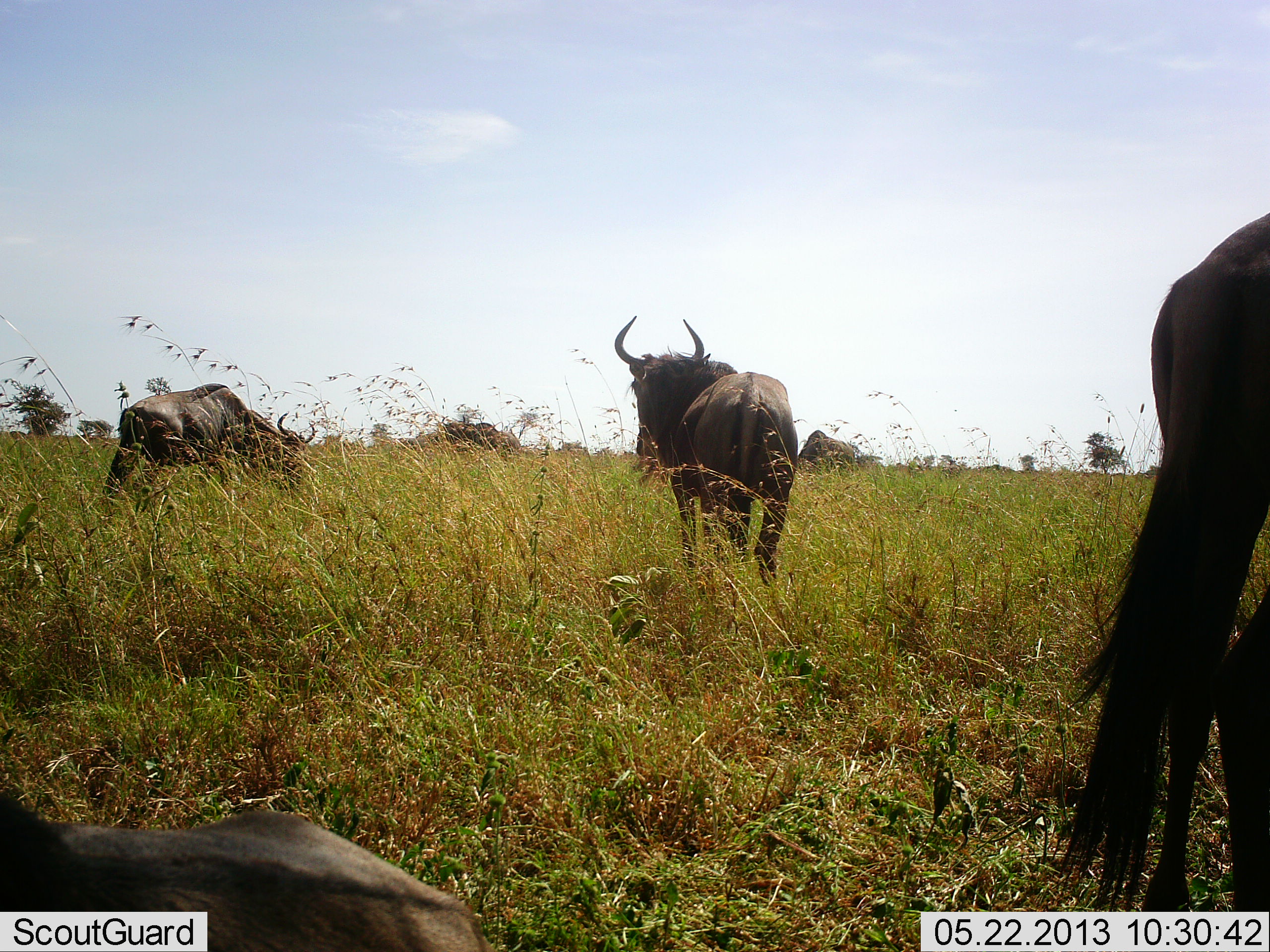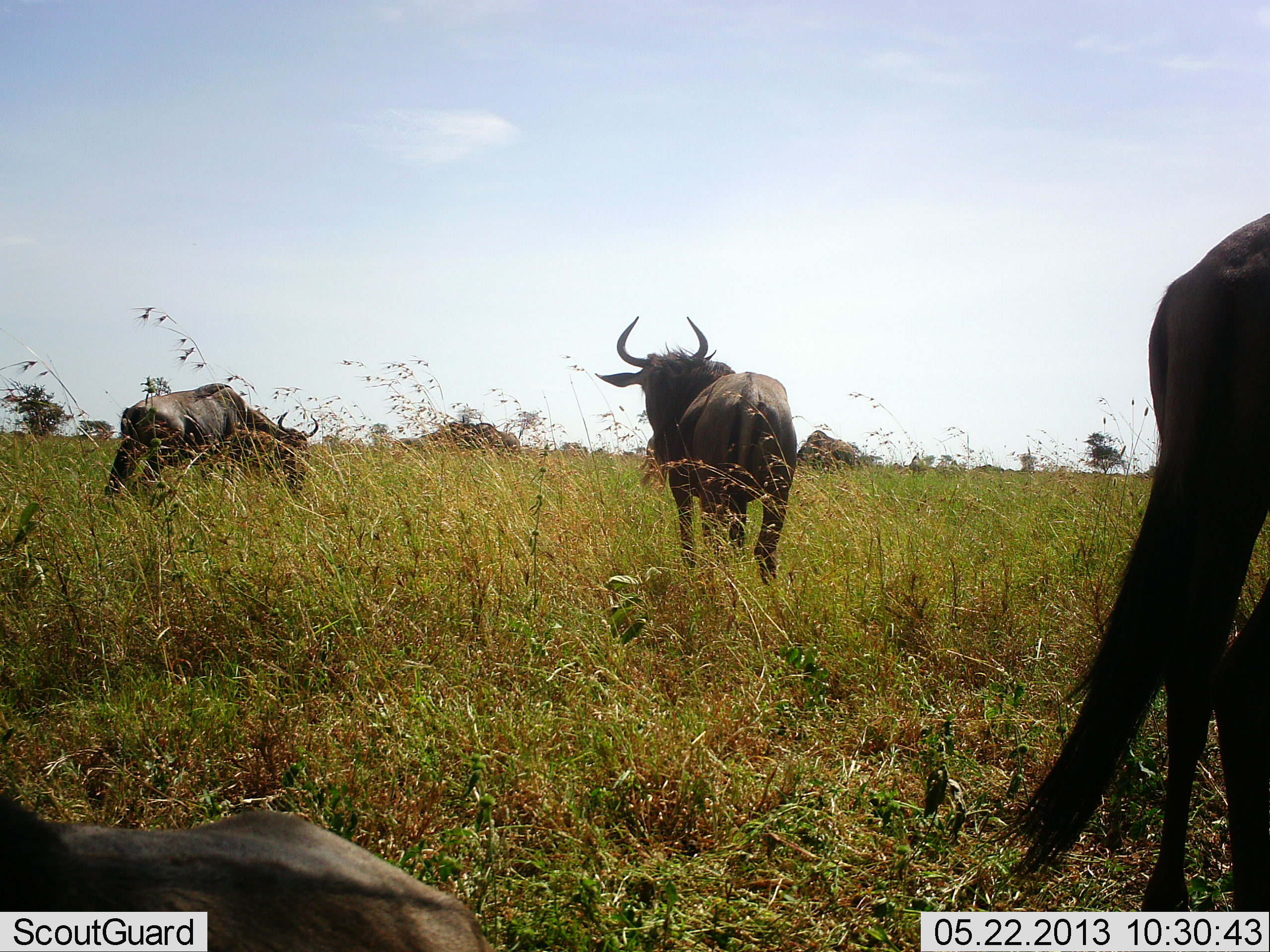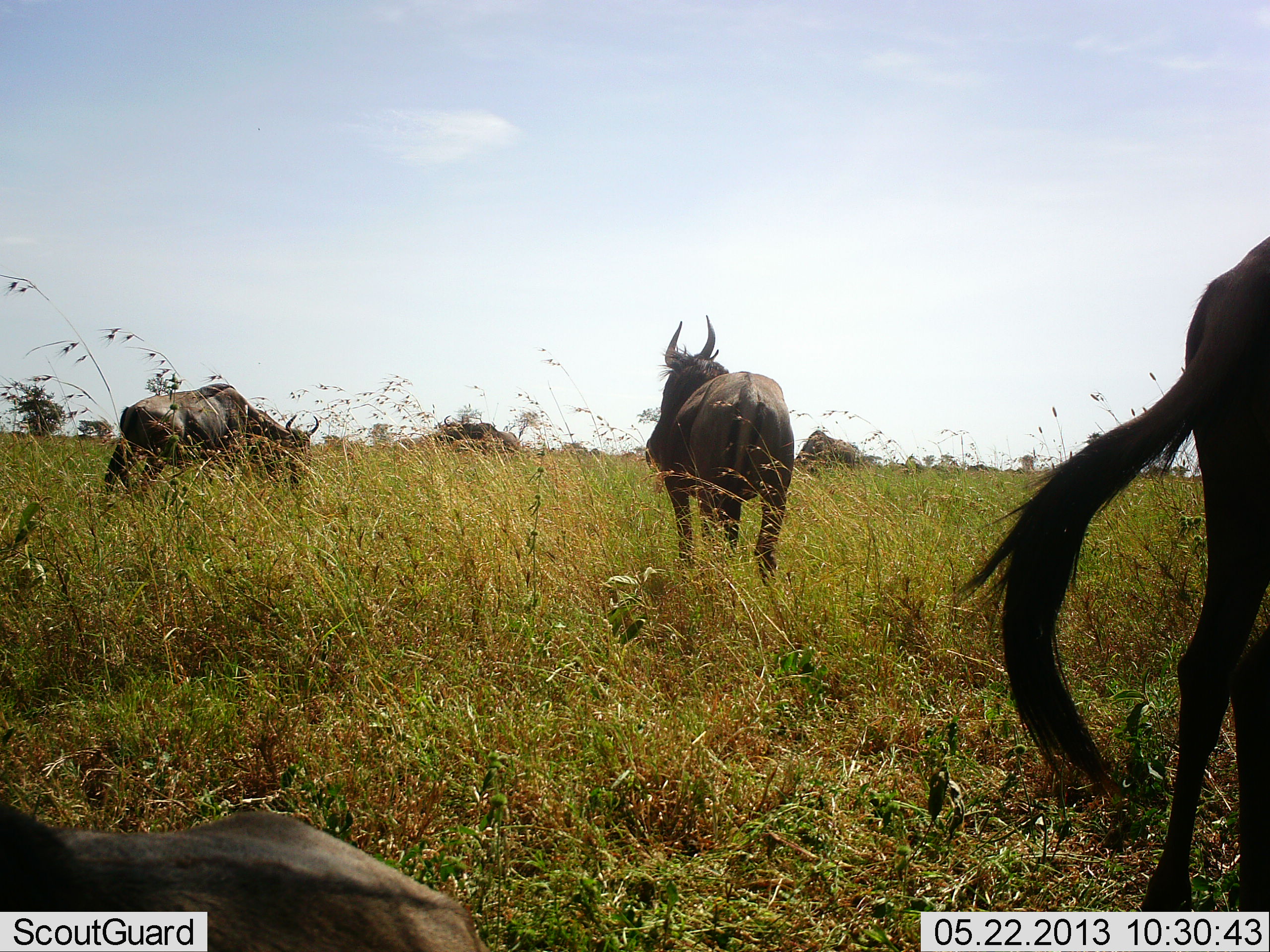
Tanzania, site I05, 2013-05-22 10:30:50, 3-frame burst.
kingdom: Animalia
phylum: Chordata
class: Mammalia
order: Artiodactyla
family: Bovidae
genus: Connochaetes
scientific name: Connochaetes taurinus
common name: blue wildebeest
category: wildebeest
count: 5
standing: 91%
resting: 64%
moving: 9%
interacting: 0%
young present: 9%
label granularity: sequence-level